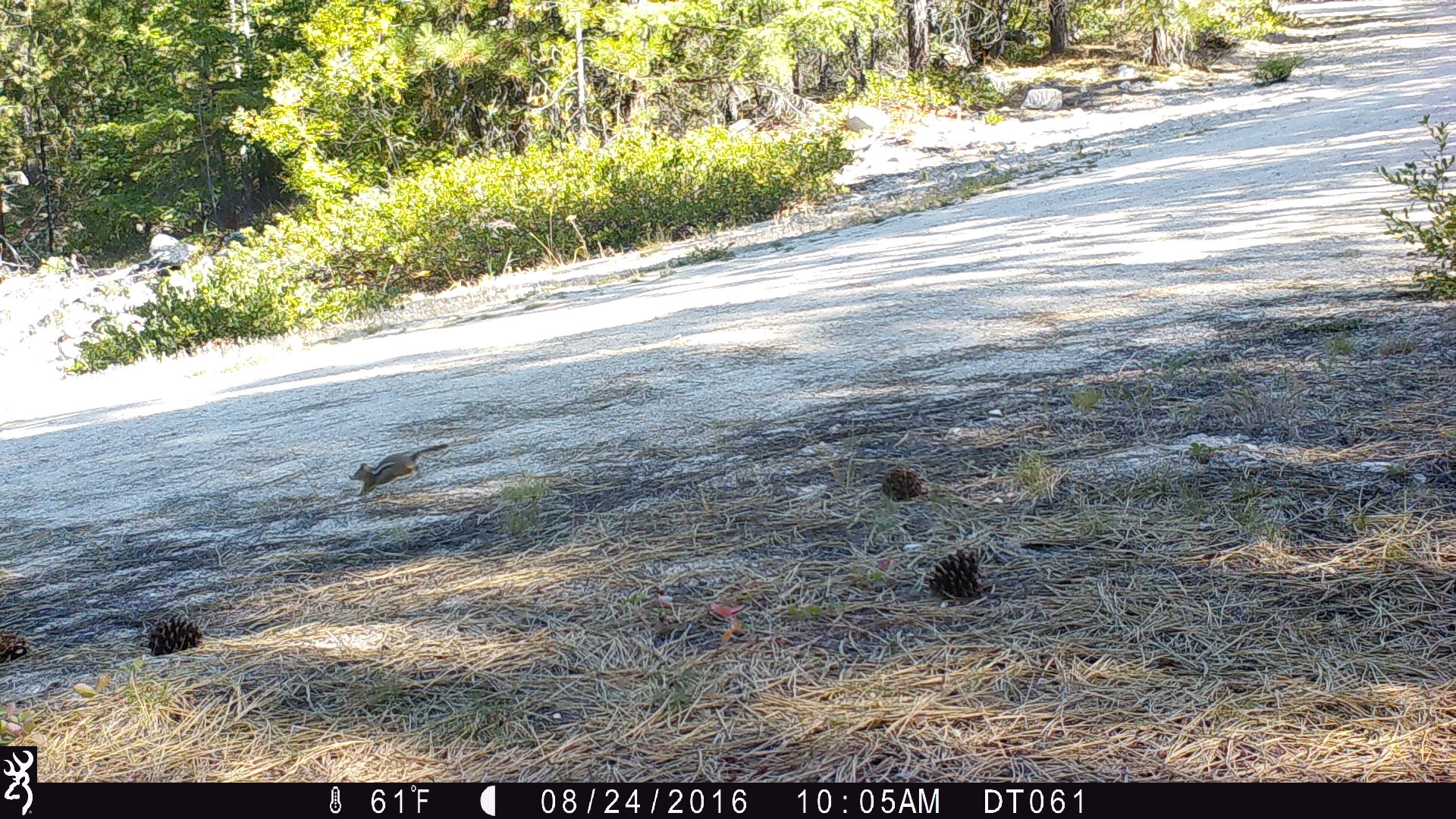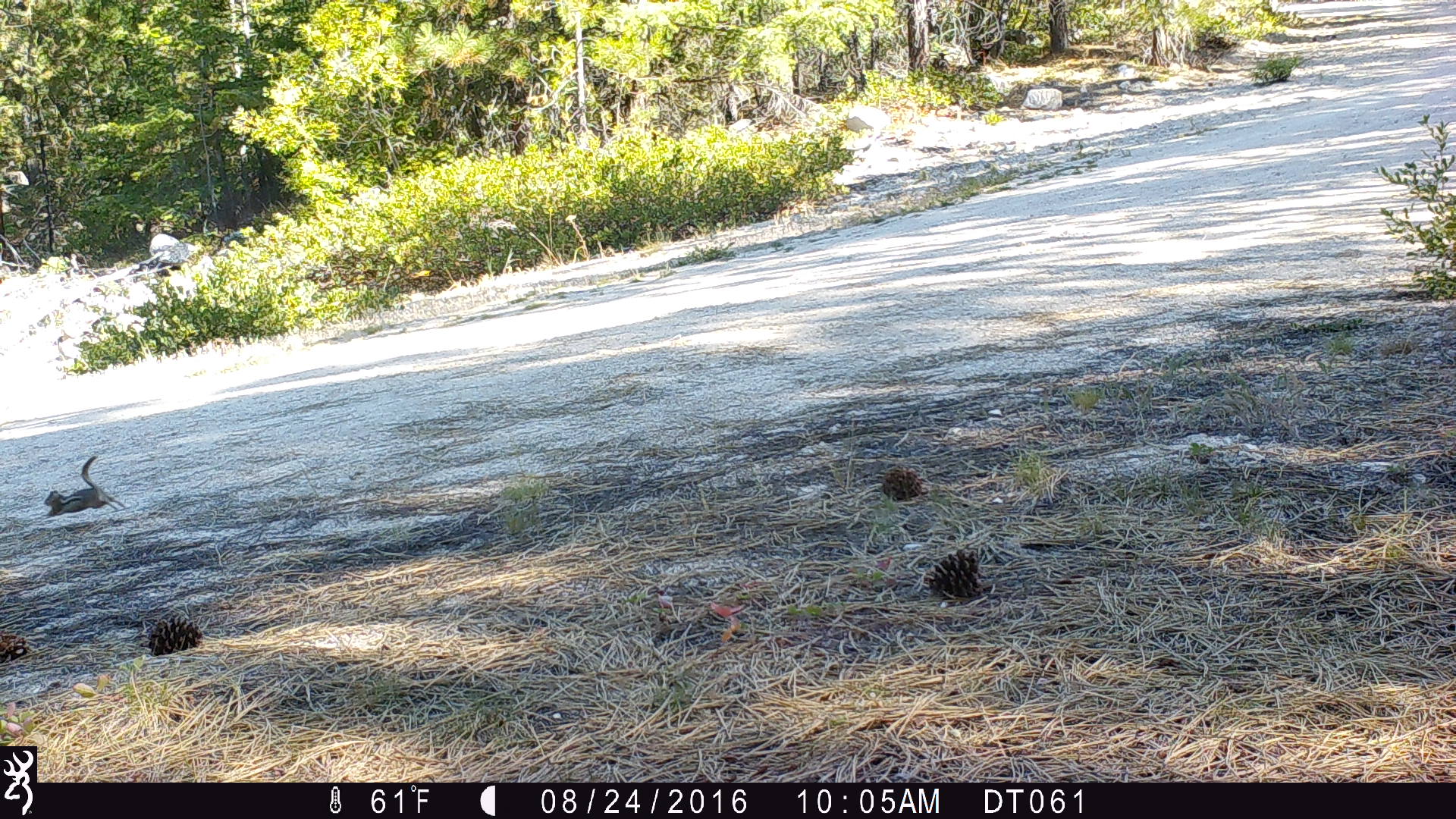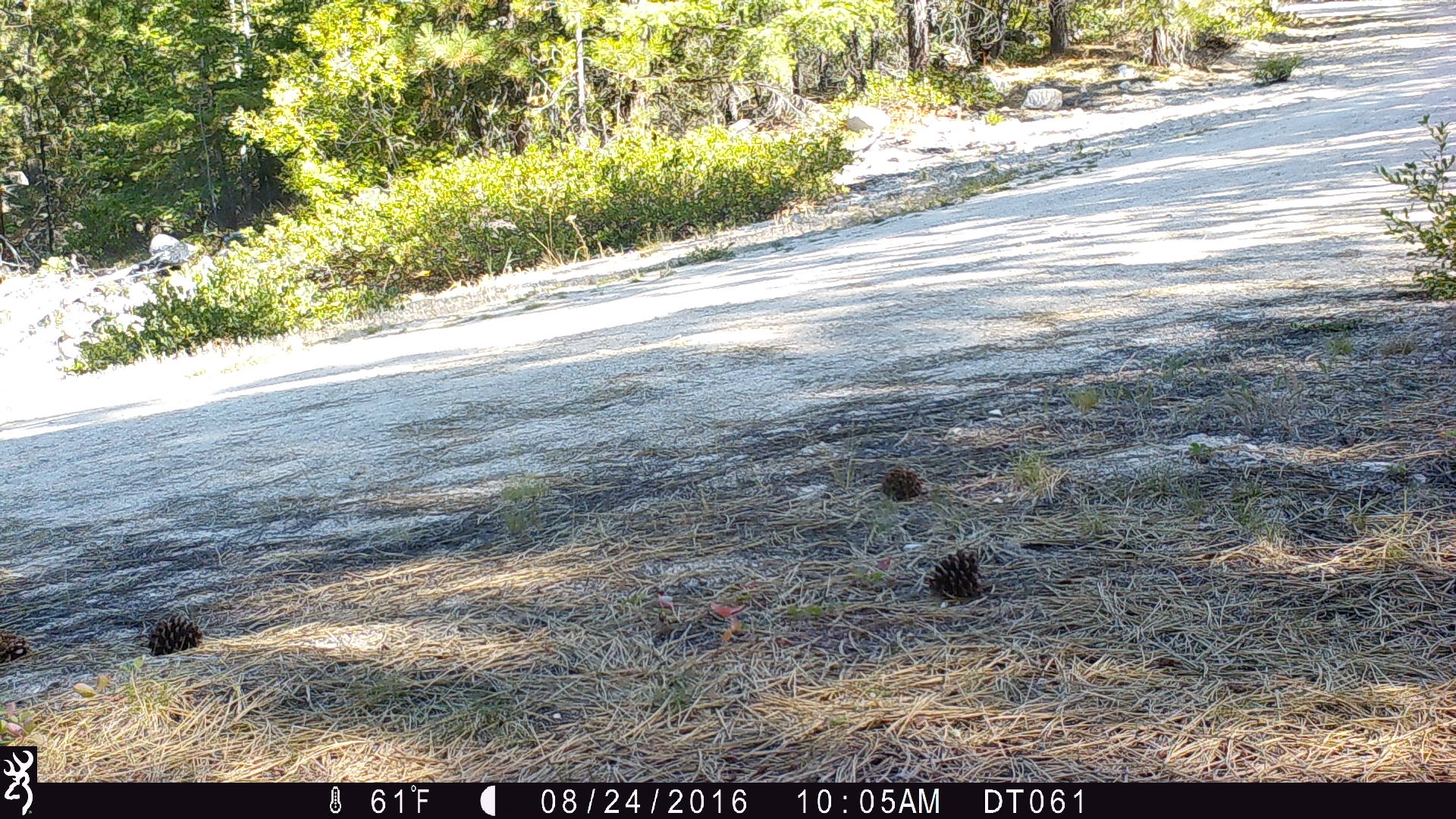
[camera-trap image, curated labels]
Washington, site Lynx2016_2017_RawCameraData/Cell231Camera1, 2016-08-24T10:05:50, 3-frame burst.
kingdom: Animalia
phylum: Chordata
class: Mammalia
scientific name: Mammalia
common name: small mammal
Small mammal (Mammalia). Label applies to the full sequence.